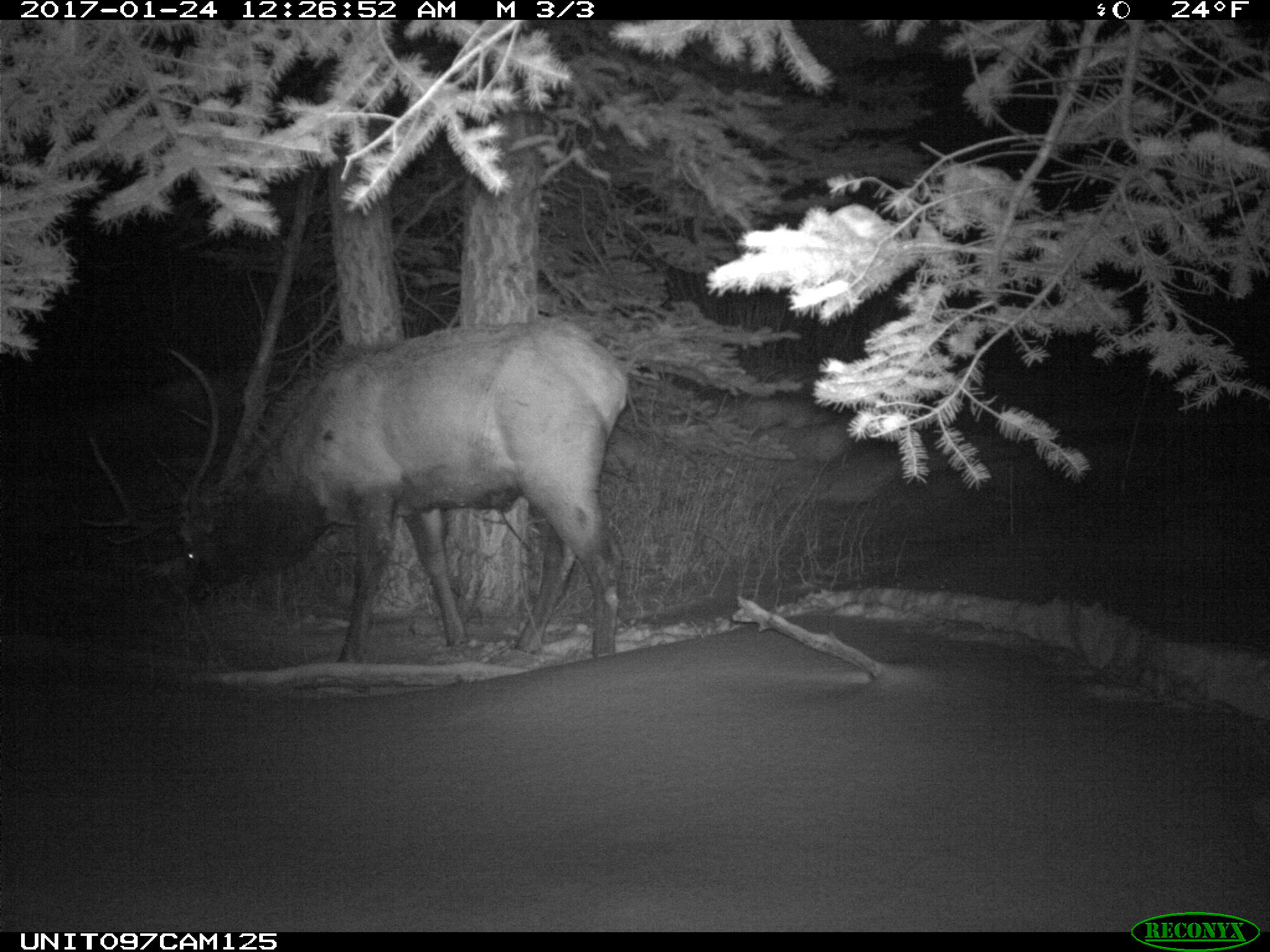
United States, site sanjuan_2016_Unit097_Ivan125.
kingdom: Animalia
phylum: Chordata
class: Mammalia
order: Artiodactyla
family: Cervidae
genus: Cervus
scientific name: Cervus elaphus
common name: red deer